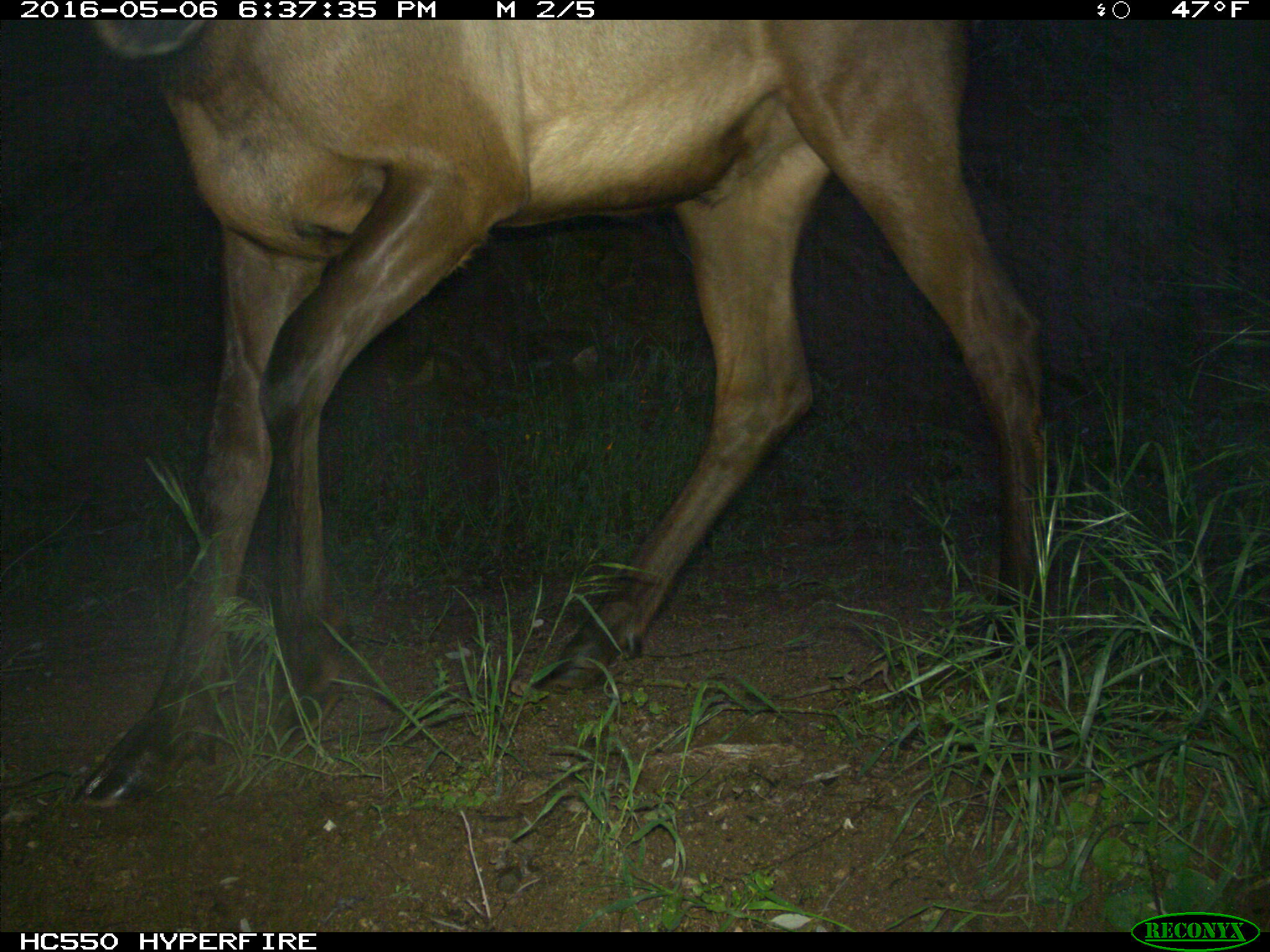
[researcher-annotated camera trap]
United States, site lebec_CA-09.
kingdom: Animalia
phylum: Chordata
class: Mammalia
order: Artiodactyla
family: Cervidae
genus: Cervus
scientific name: Cervus canadensis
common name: elk